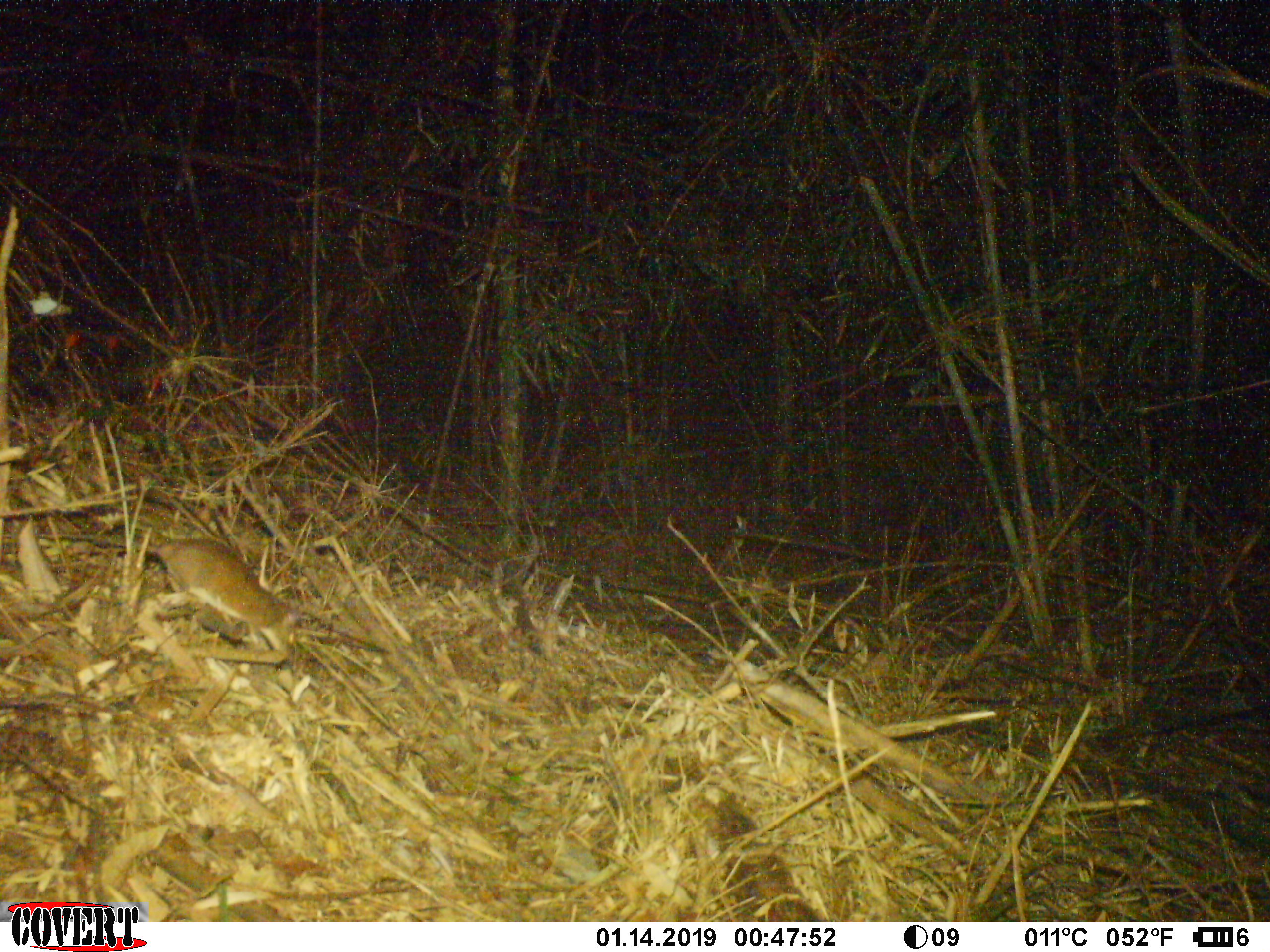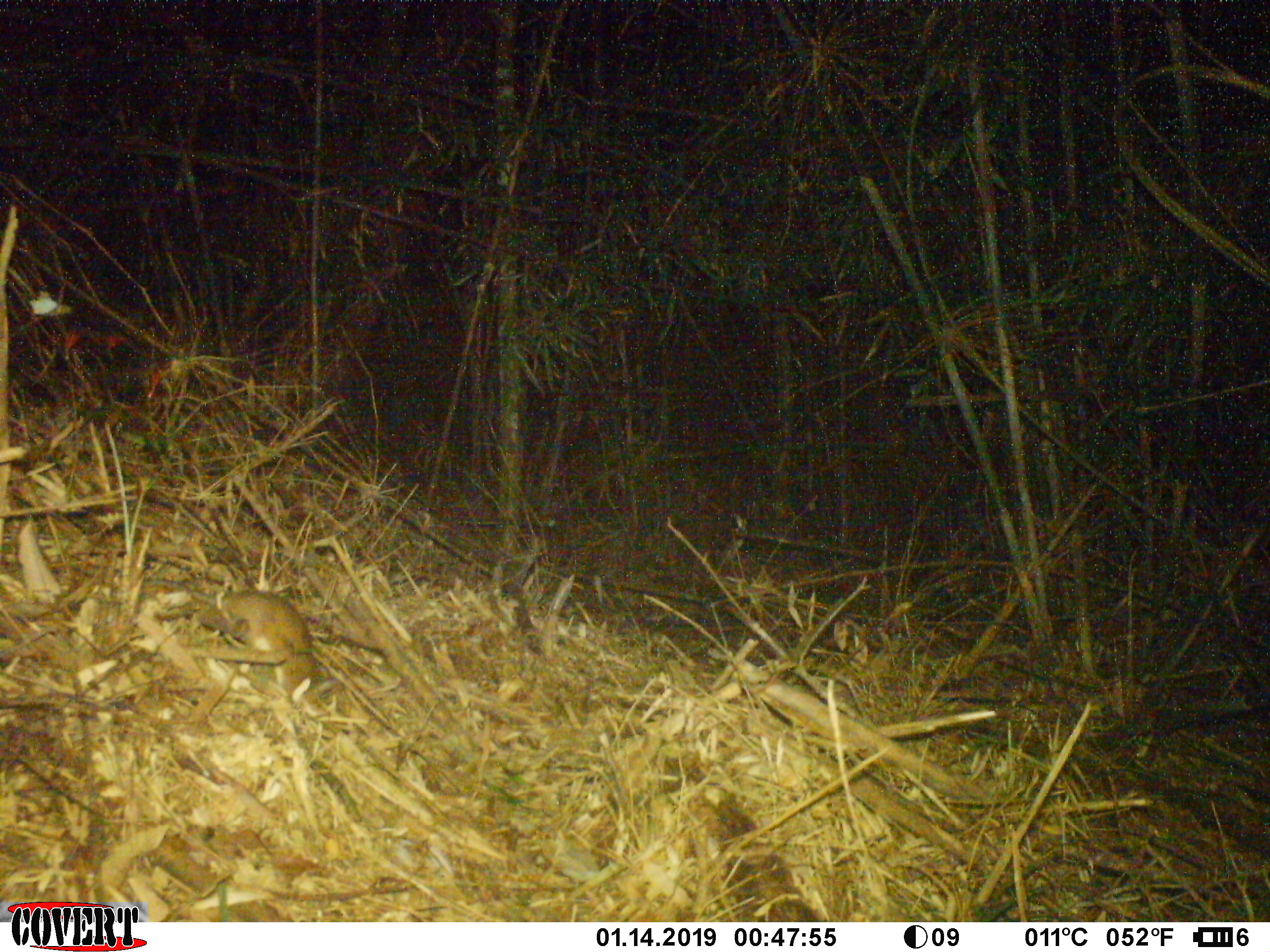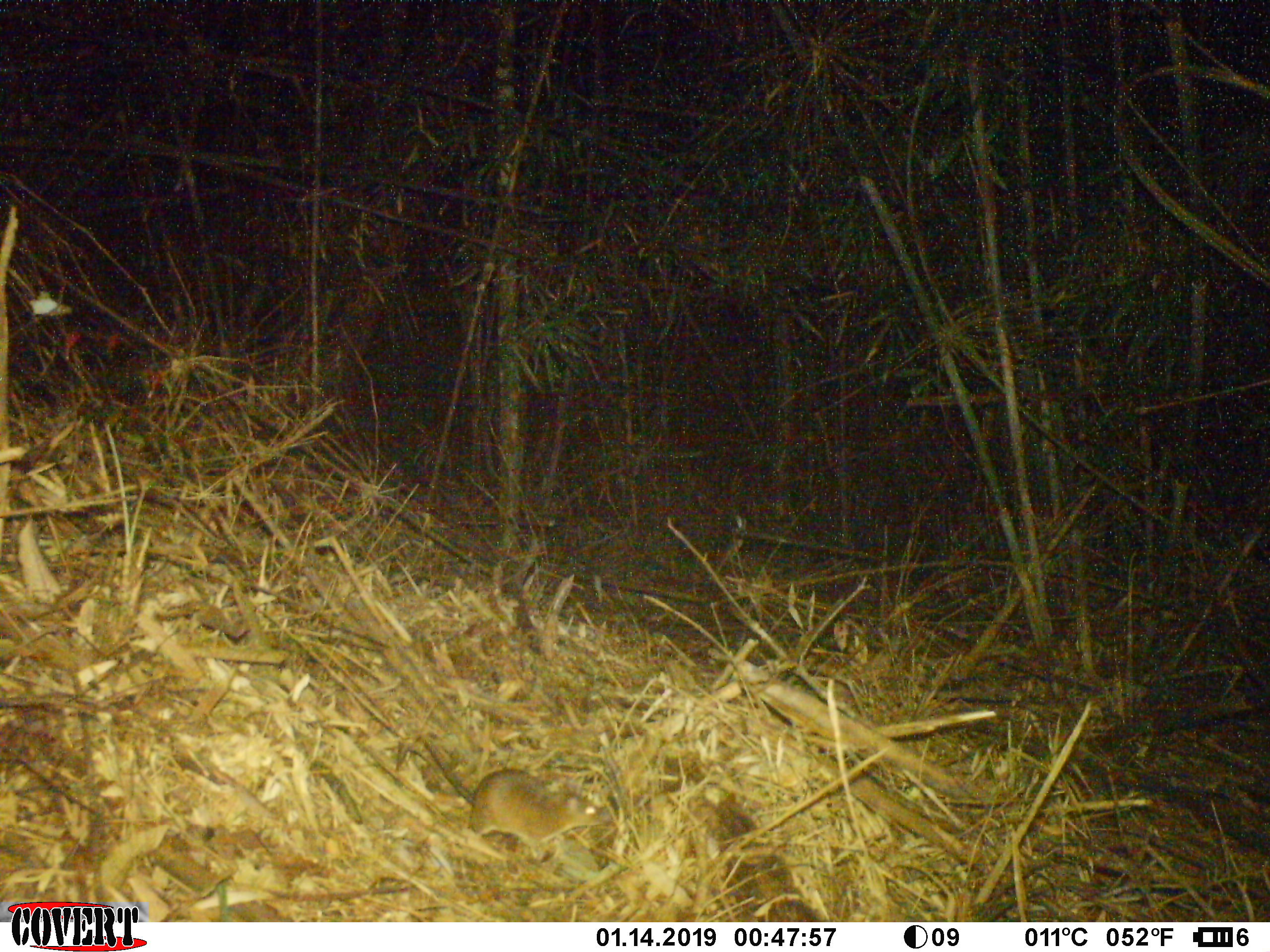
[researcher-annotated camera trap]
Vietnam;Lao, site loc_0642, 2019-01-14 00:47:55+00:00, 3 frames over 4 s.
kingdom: Animalia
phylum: Chordata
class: Mammalia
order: Rodentia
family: Muridae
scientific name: Muridae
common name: old-world mice and rats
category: unidentified murid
Unidentified murid (old-world mice and rats) (Muridae). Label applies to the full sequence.